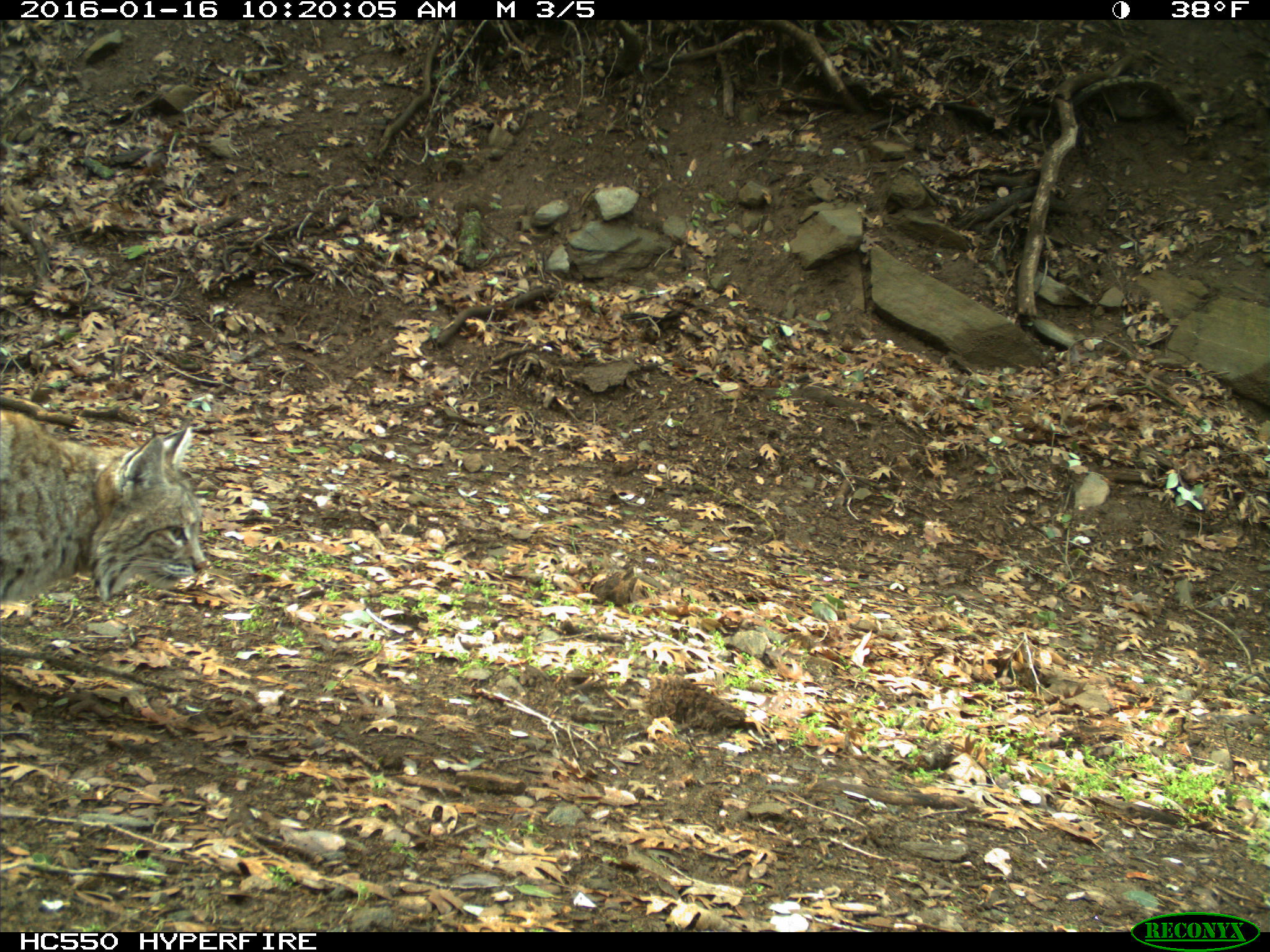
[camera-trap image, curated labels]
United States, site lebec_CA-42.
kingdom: Animalia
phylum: Chordata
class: Mammalia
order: Carnivora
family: Felidae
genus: Lynx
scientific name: Lynx rufus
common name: bobcat